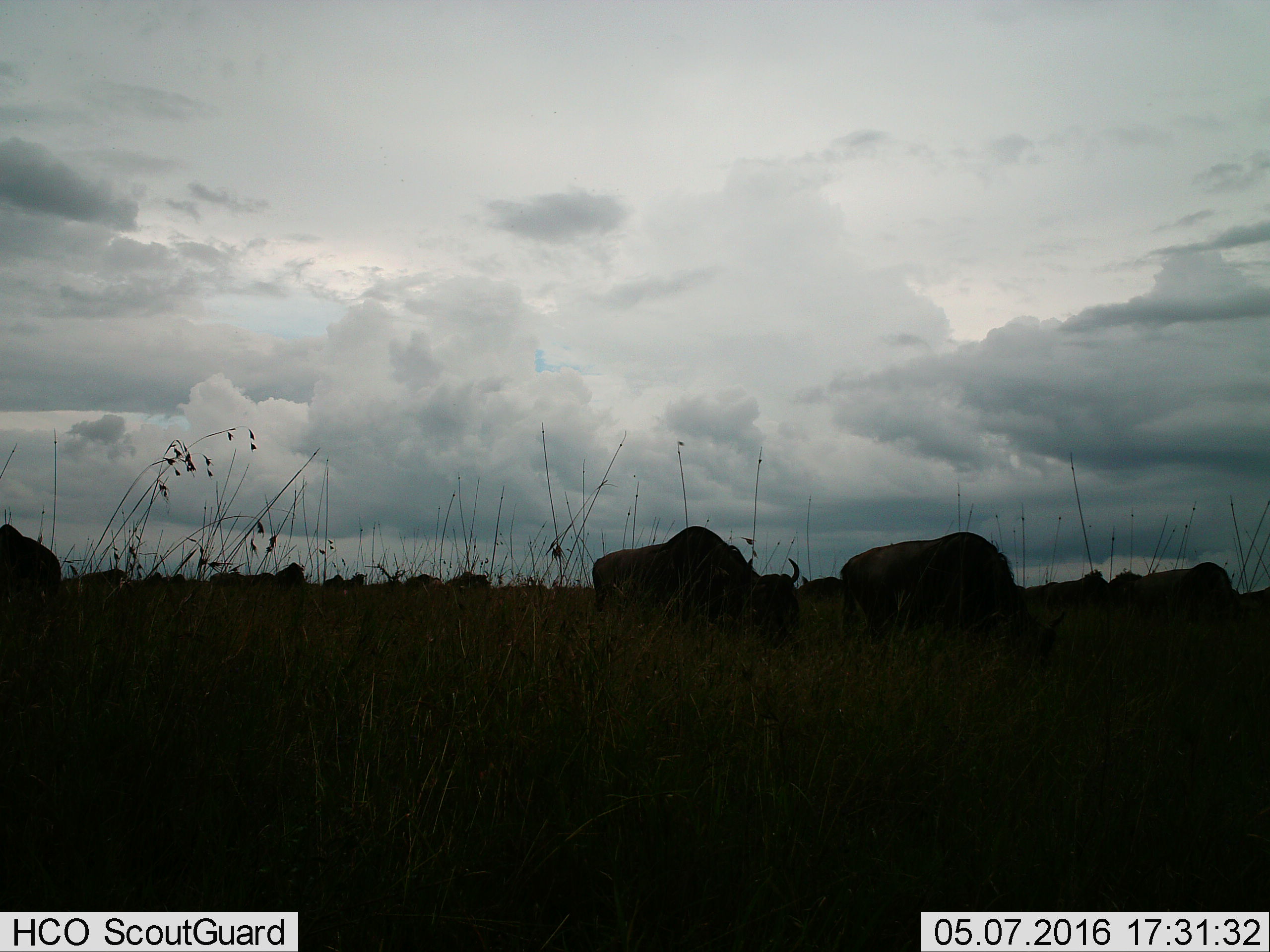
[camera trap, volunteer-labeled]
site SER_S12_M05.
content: unidentified animal